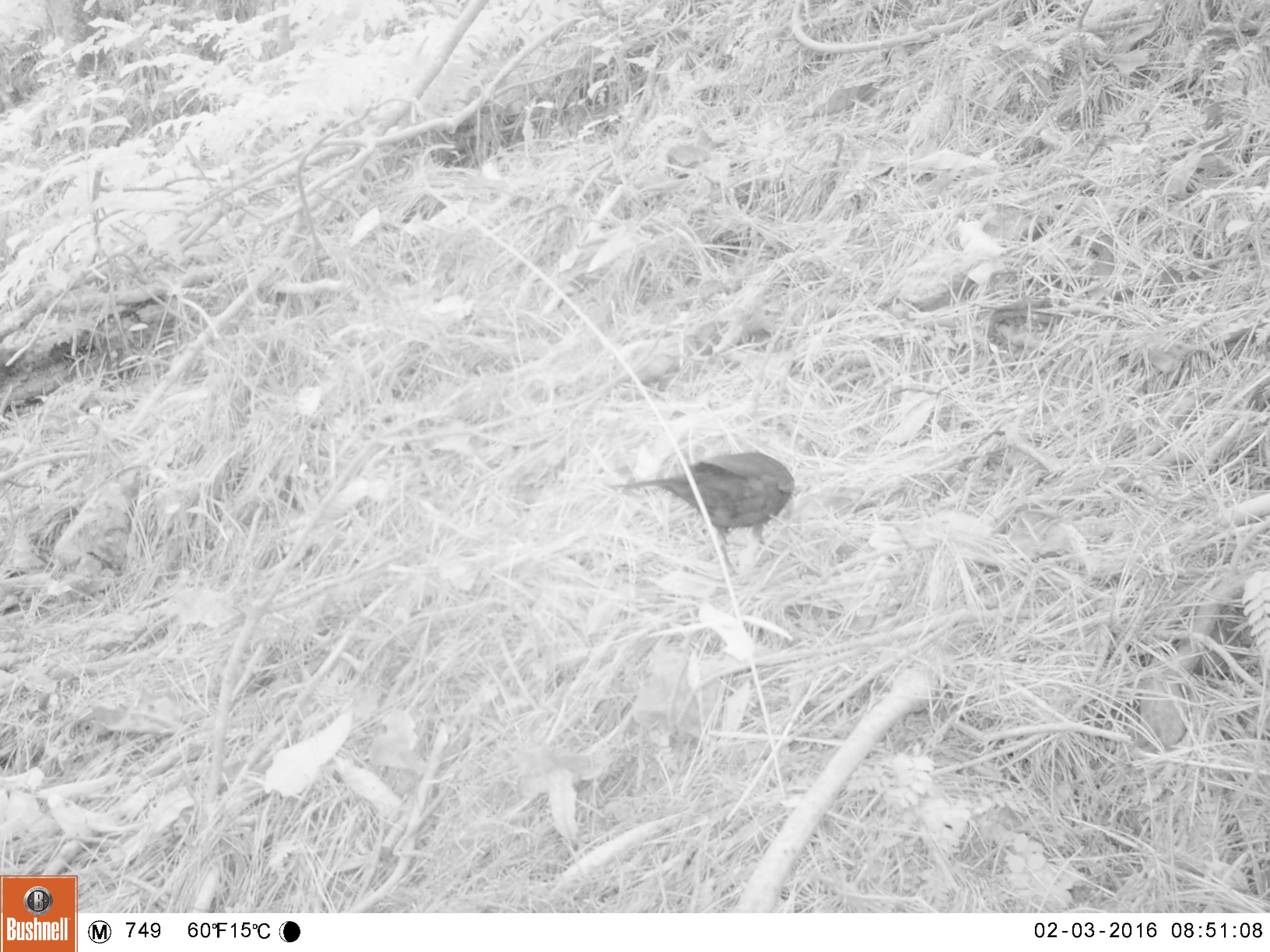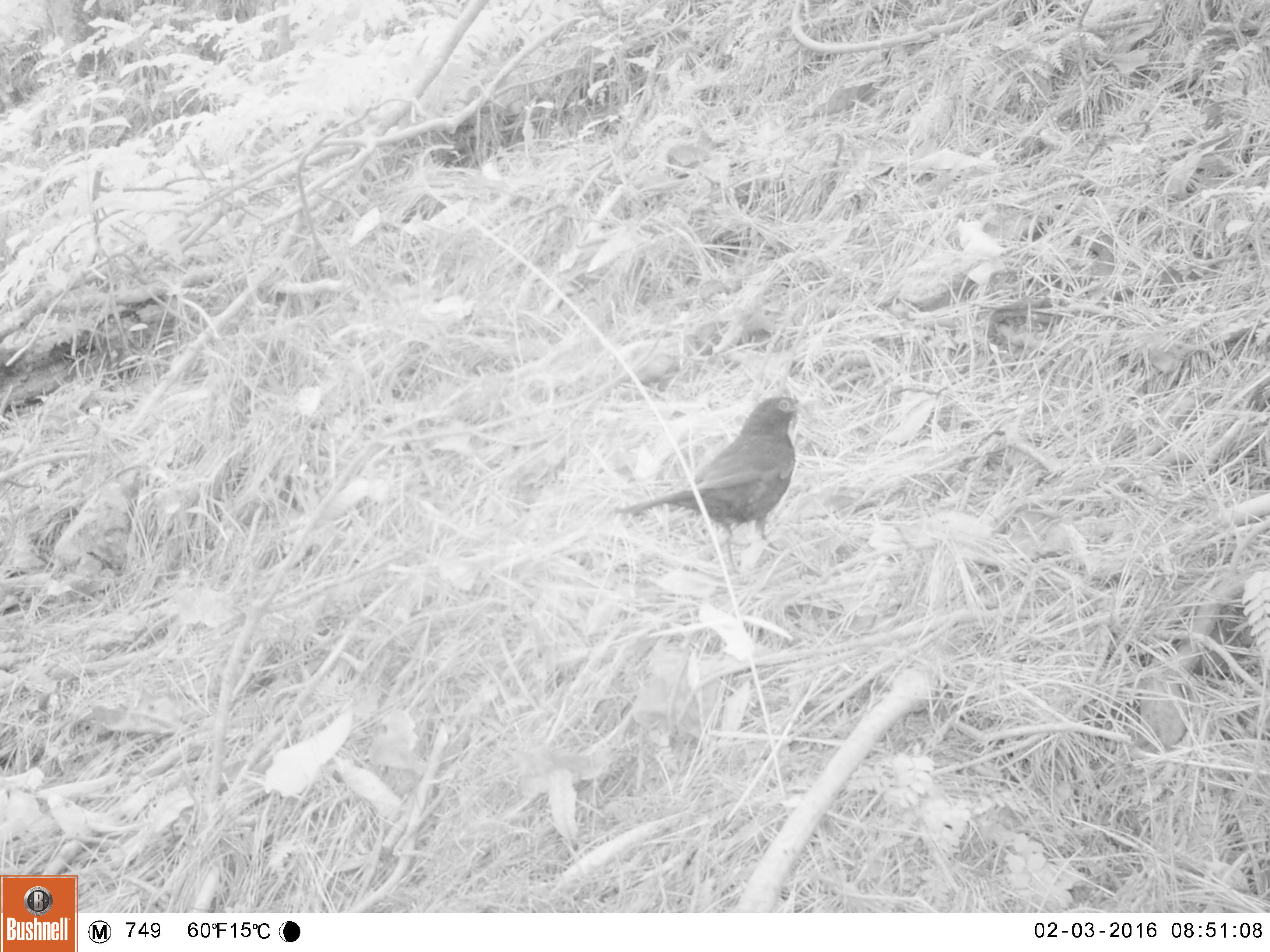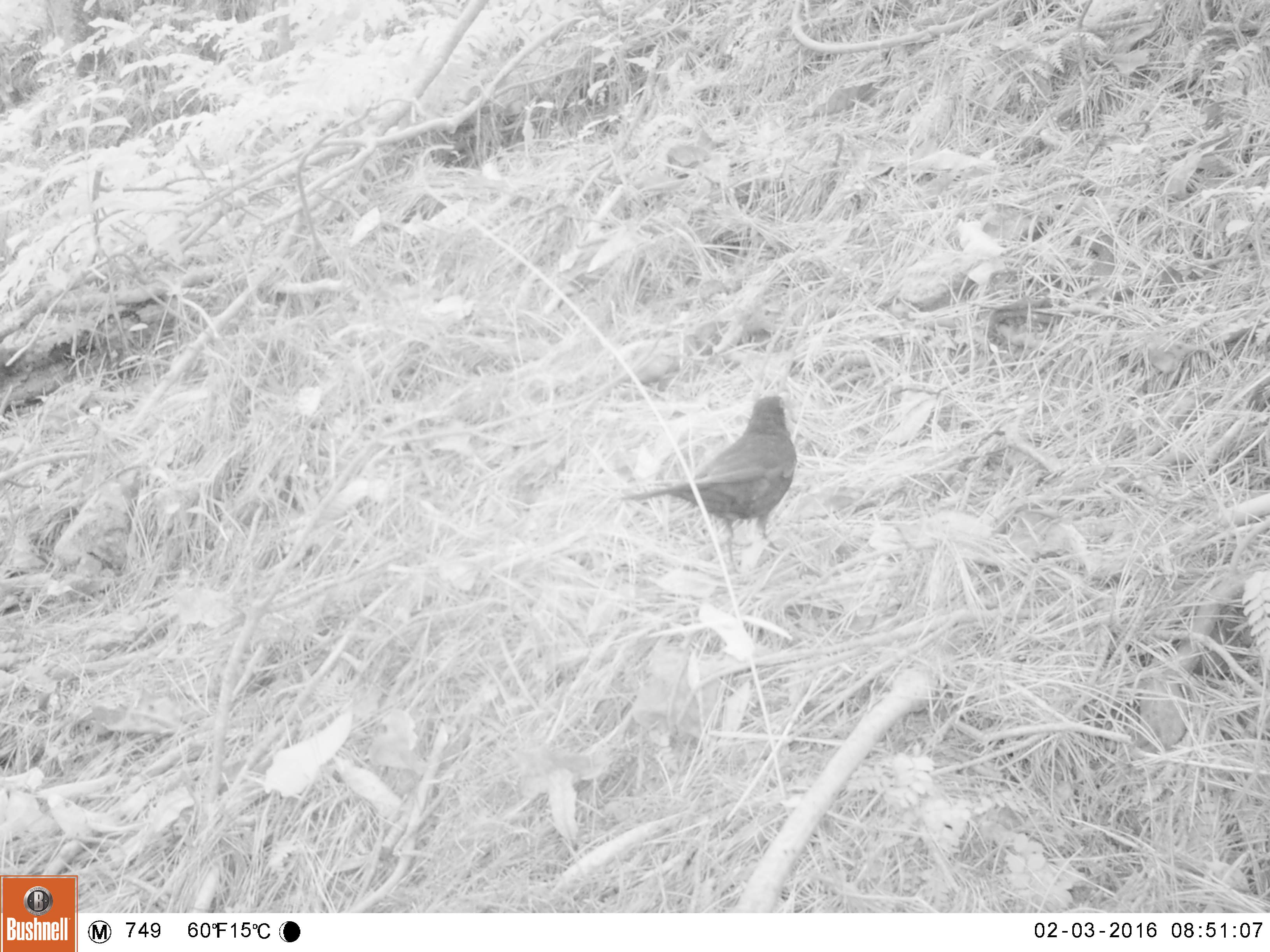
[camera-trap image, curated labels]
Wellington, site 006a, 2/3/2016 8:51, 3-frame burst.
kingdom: Animalia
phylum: Chordata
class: Aves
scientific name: Aves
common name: bird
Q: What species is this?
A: Bird (Aves).